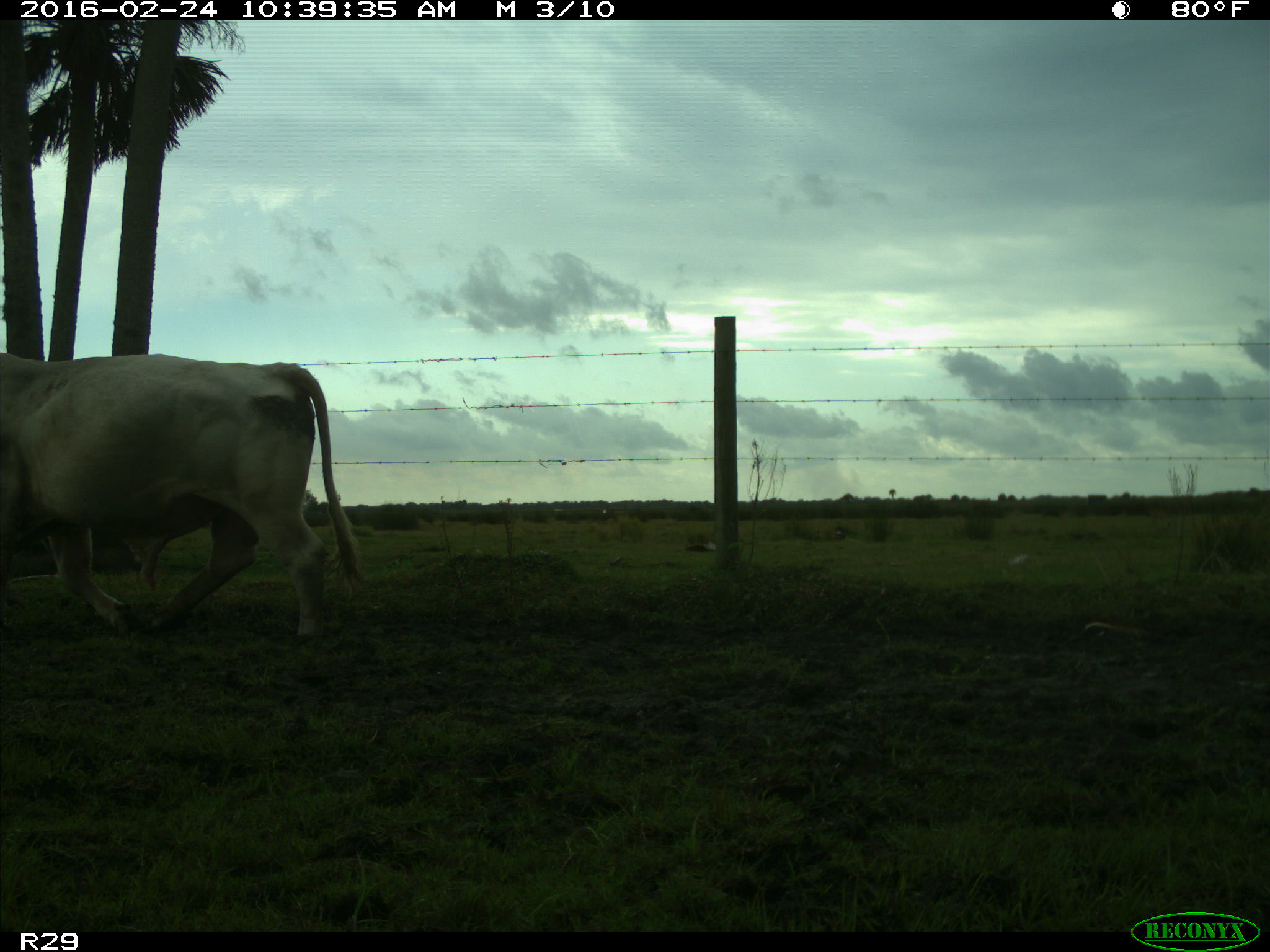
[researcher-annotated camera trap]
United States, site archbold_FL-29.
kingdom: Animalia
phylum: Chordata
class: Mammalia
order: Artiodactyla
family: Bovidae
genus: Bos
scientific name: Bos taurus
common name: domestic cow